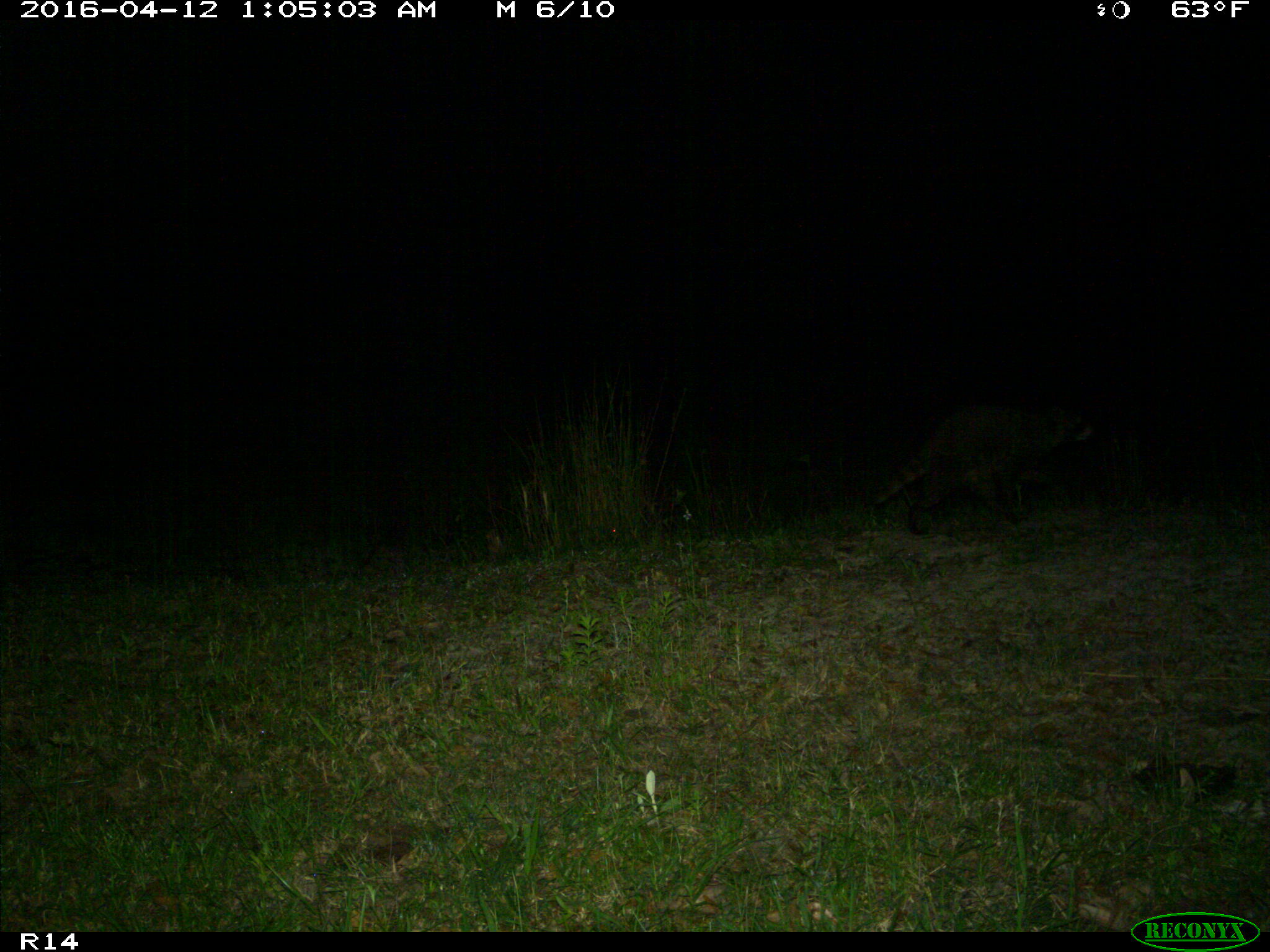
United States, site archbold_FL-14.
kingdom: Animalia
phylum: Chordata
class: Mammalia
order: Carnivora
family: Procyonidae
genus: Procyon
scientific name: Procyon lotor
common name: common raccoon